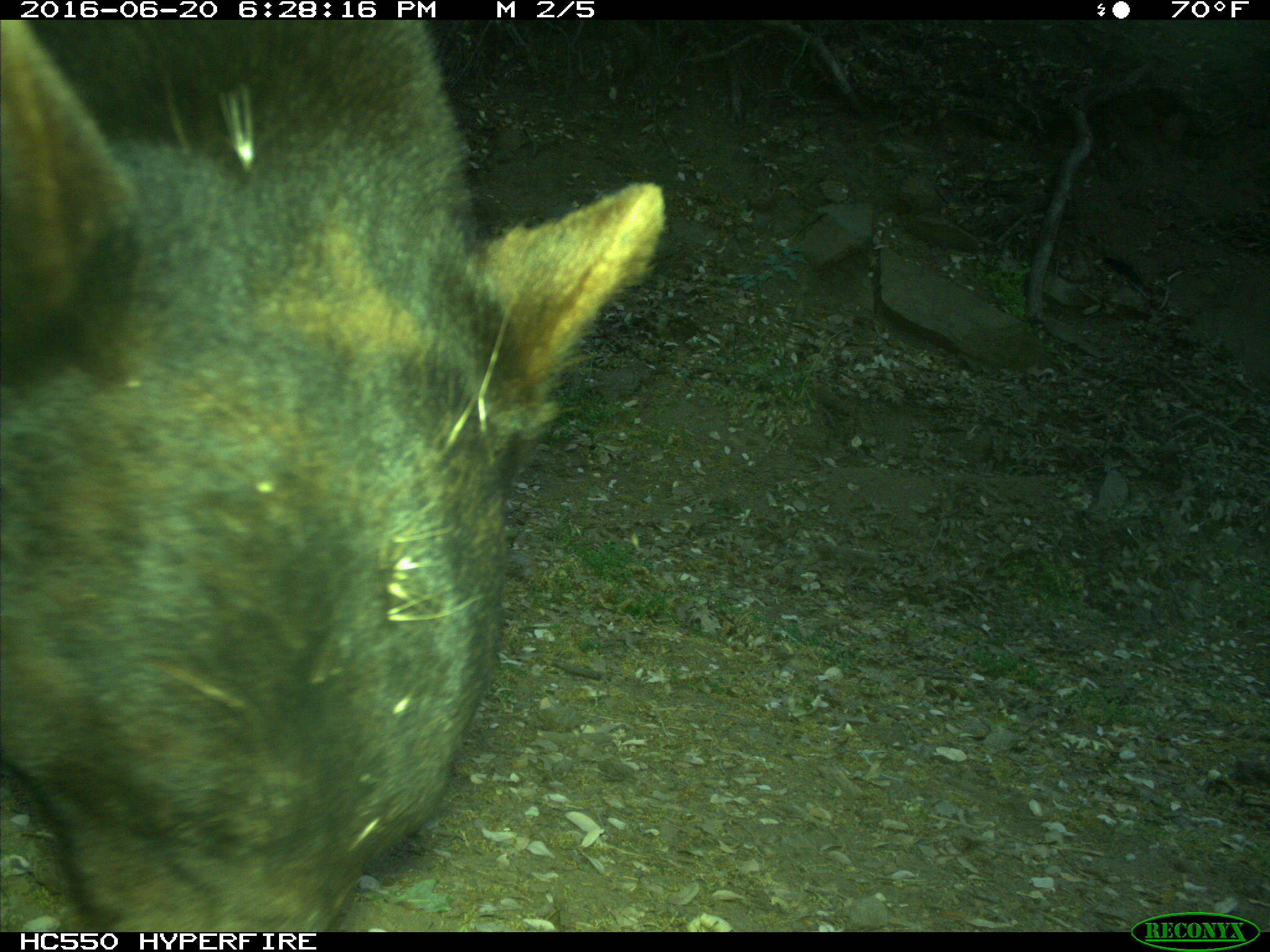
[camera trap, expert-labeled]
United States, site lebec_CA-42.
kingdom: Animalia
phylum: Chordata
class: Mammalia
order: Carnivora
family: Ursidae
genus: Ursus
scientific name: Ursus americanus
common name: american black bear